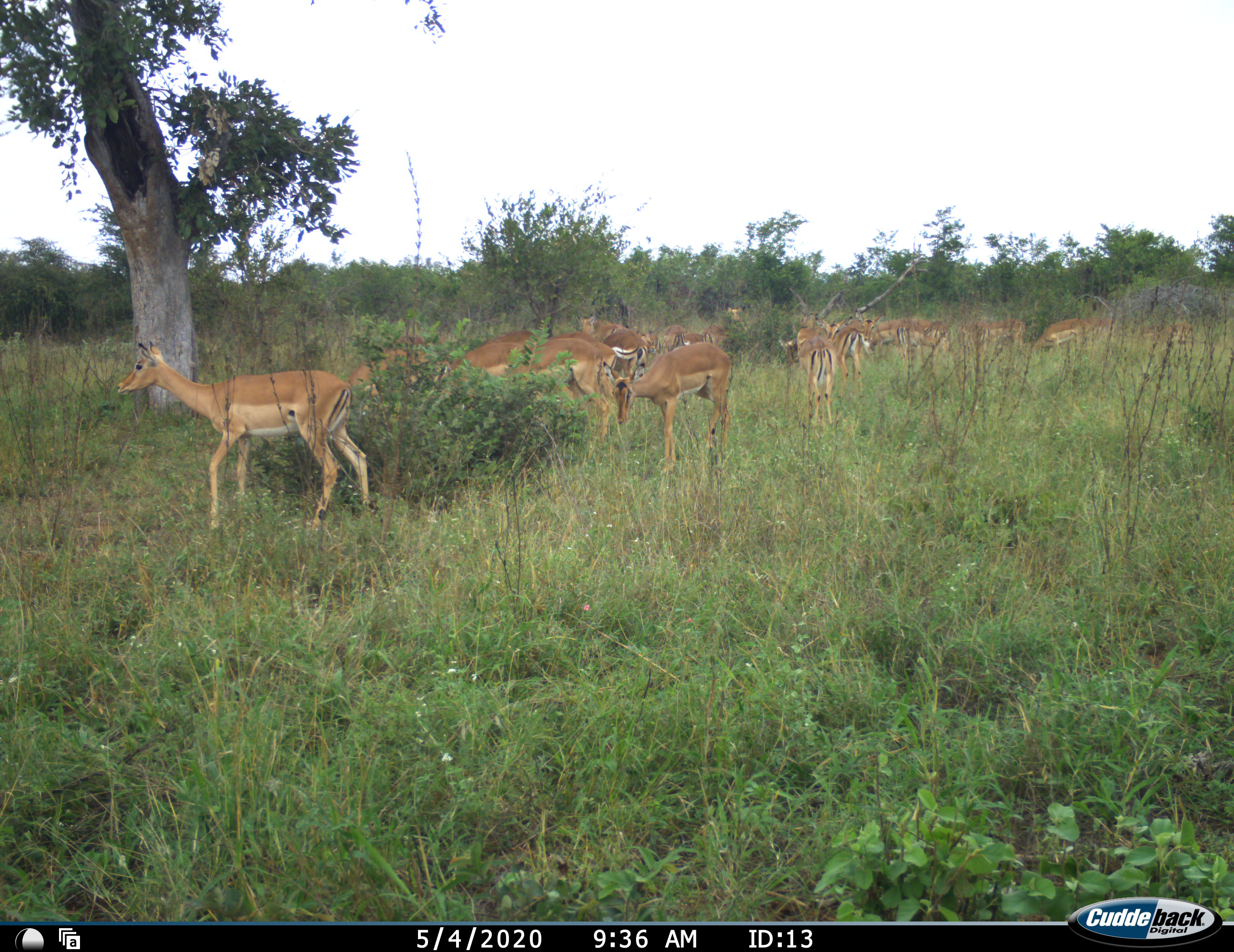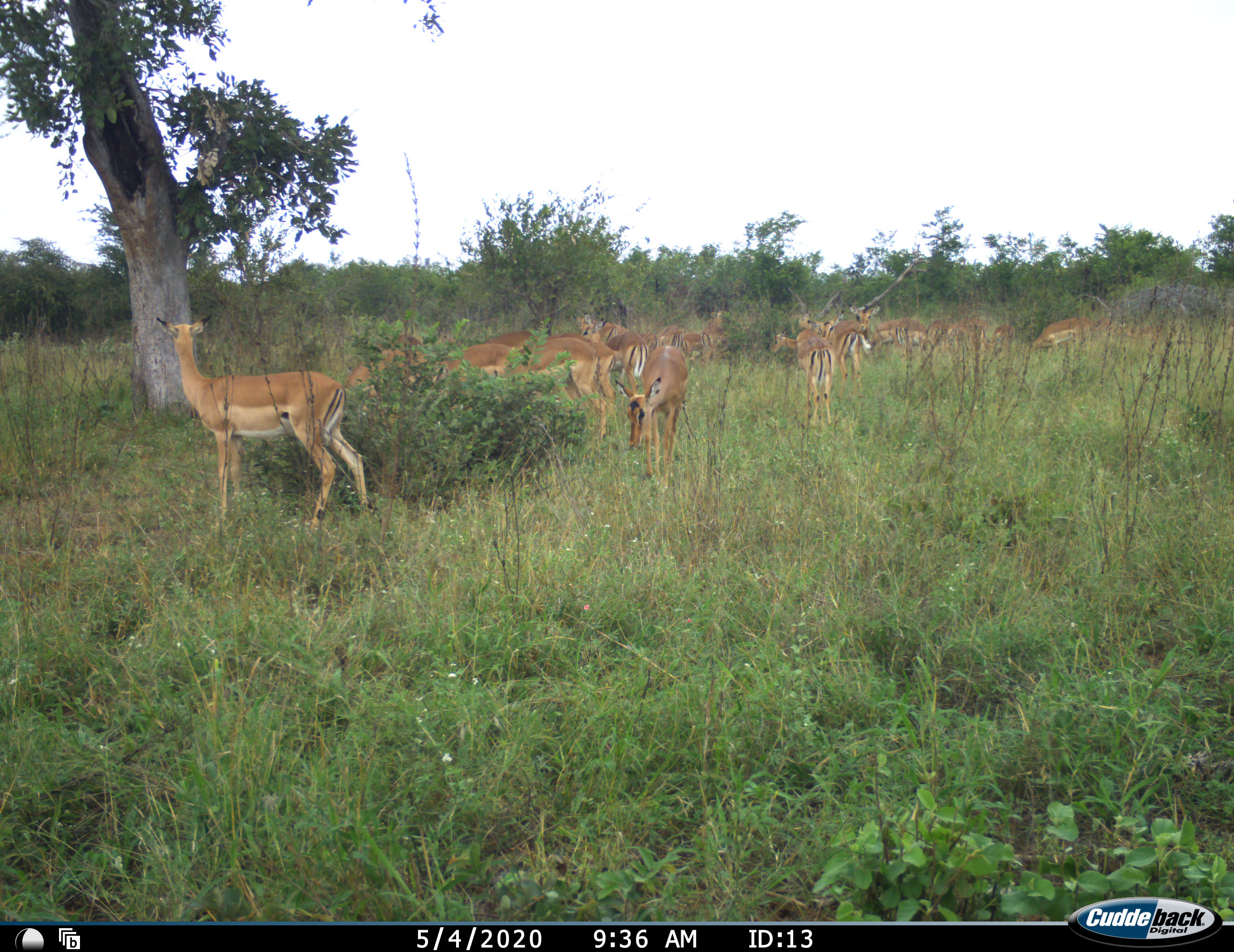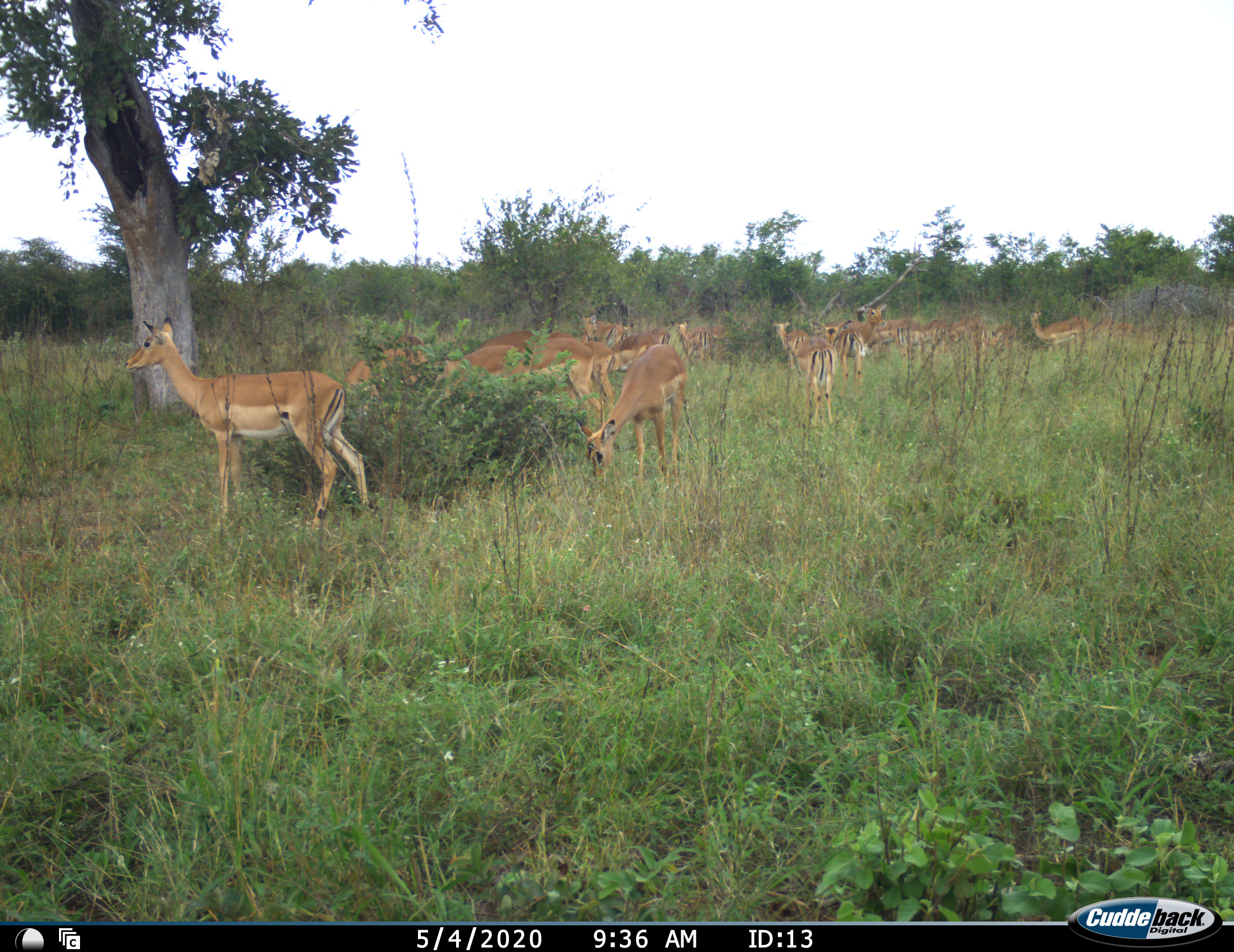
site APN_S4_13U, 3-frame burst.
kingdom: Animalia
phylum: Chordata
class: Mammalia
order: Artiodactyla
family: Bovidae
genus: Aepyceros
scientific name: Aepyceros melampus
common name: impala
Impala (Aepyceros melampus), count 11-50. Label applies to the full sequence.